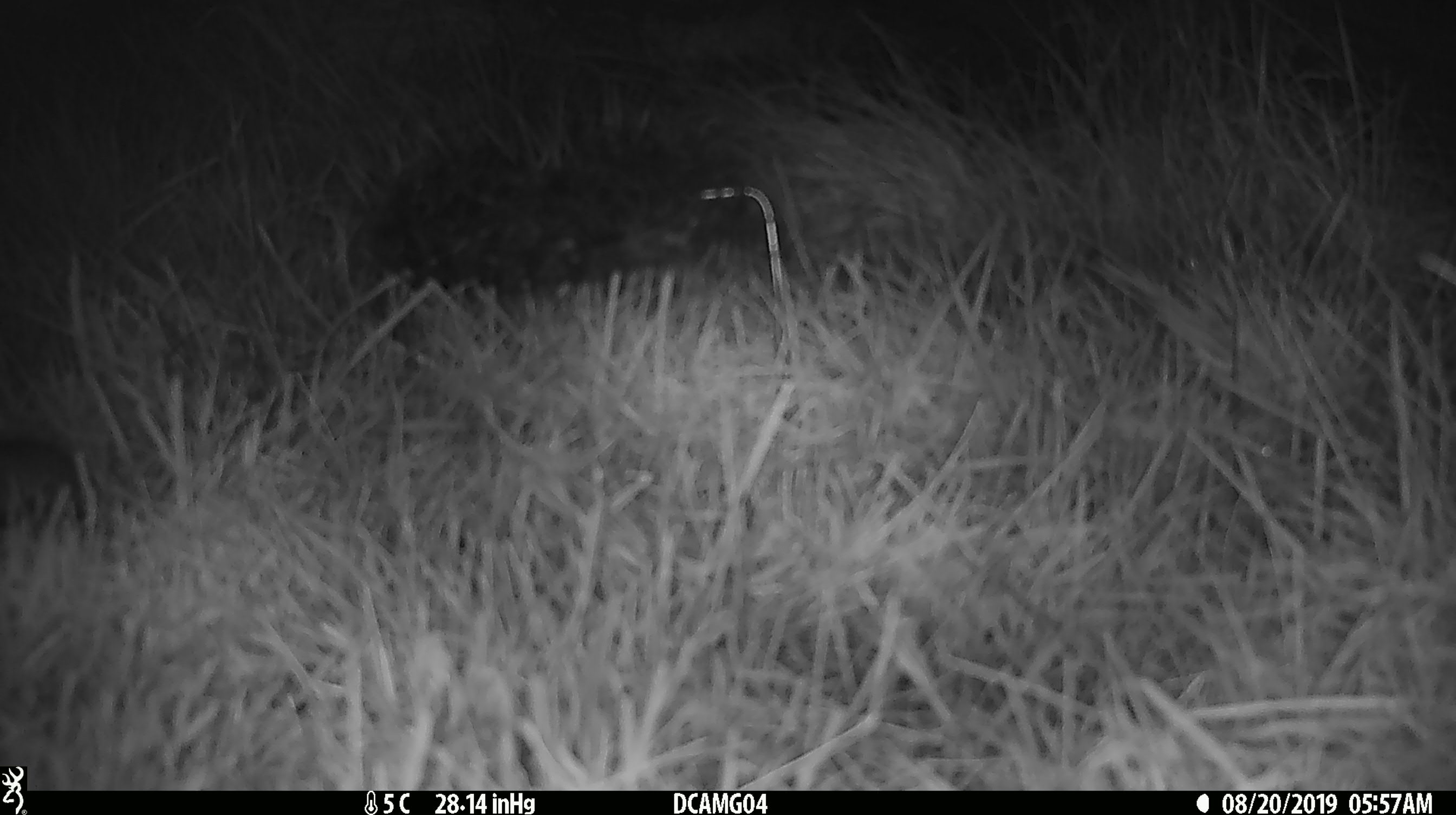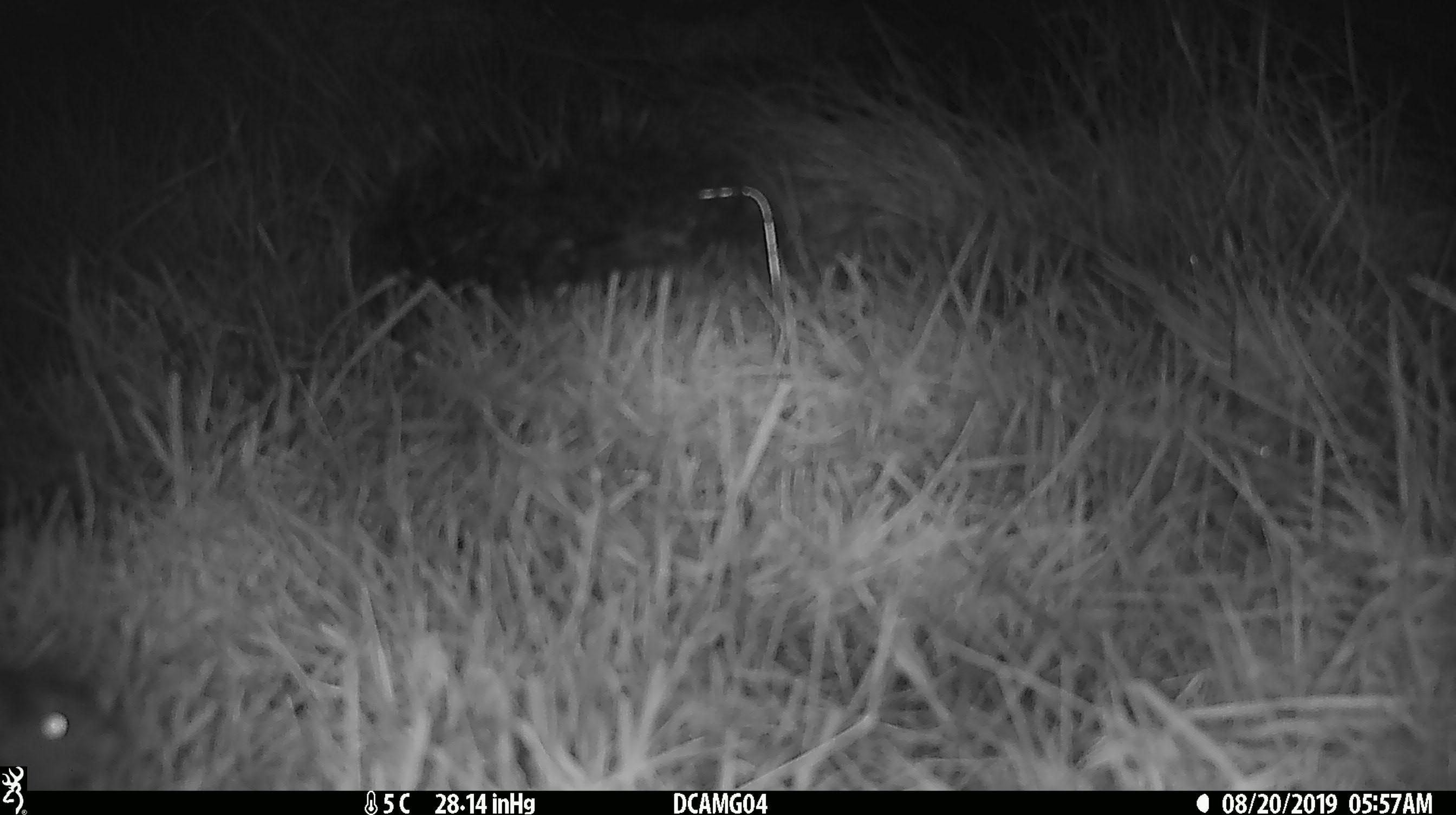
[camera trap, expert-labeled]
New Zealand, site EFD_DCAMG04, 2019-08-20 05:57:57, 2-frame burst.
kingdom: Animalia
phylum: Chordata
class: Mammalia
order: Rodentia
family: Muridae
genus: Mus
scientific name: Mus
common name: mouse